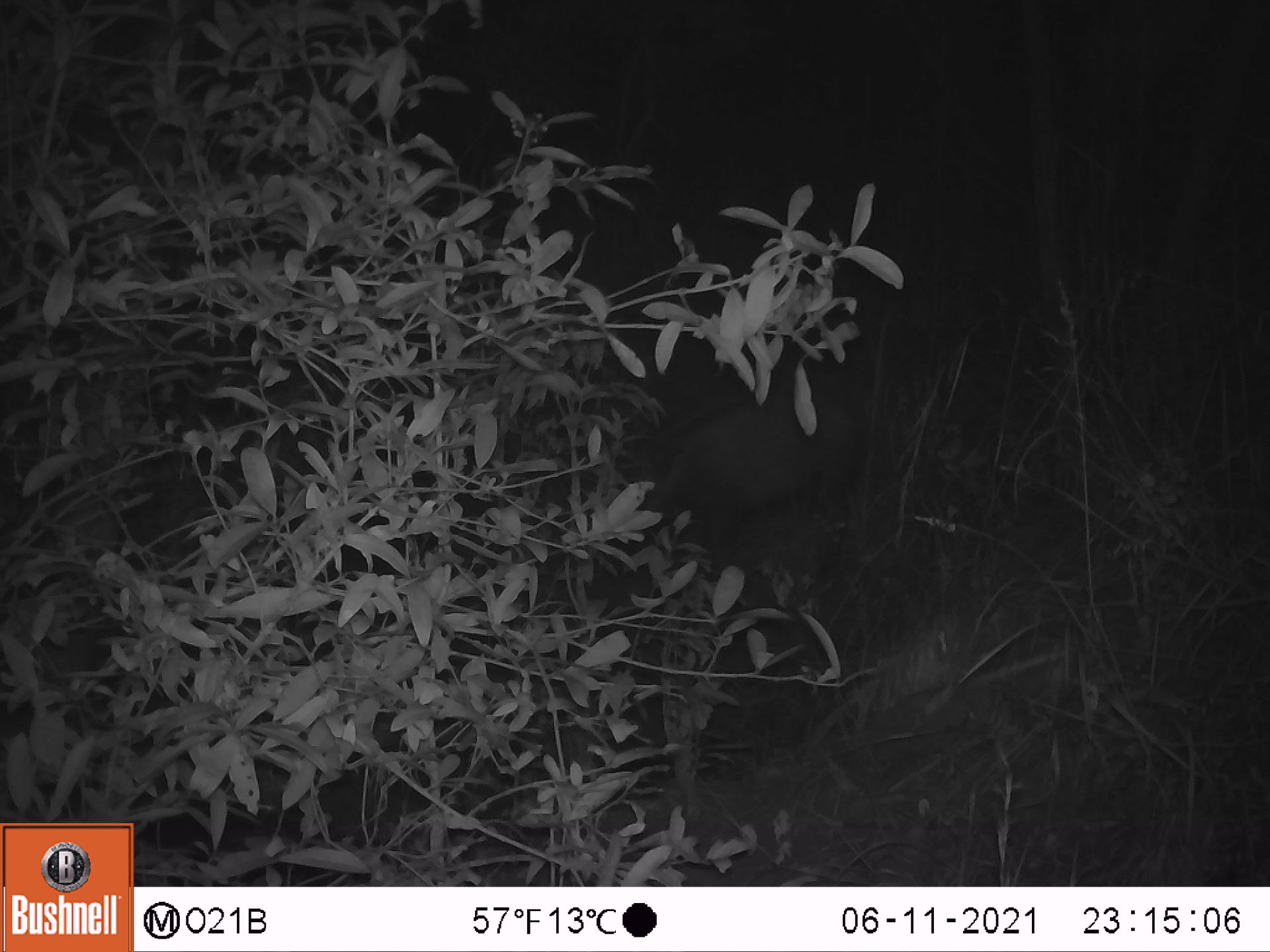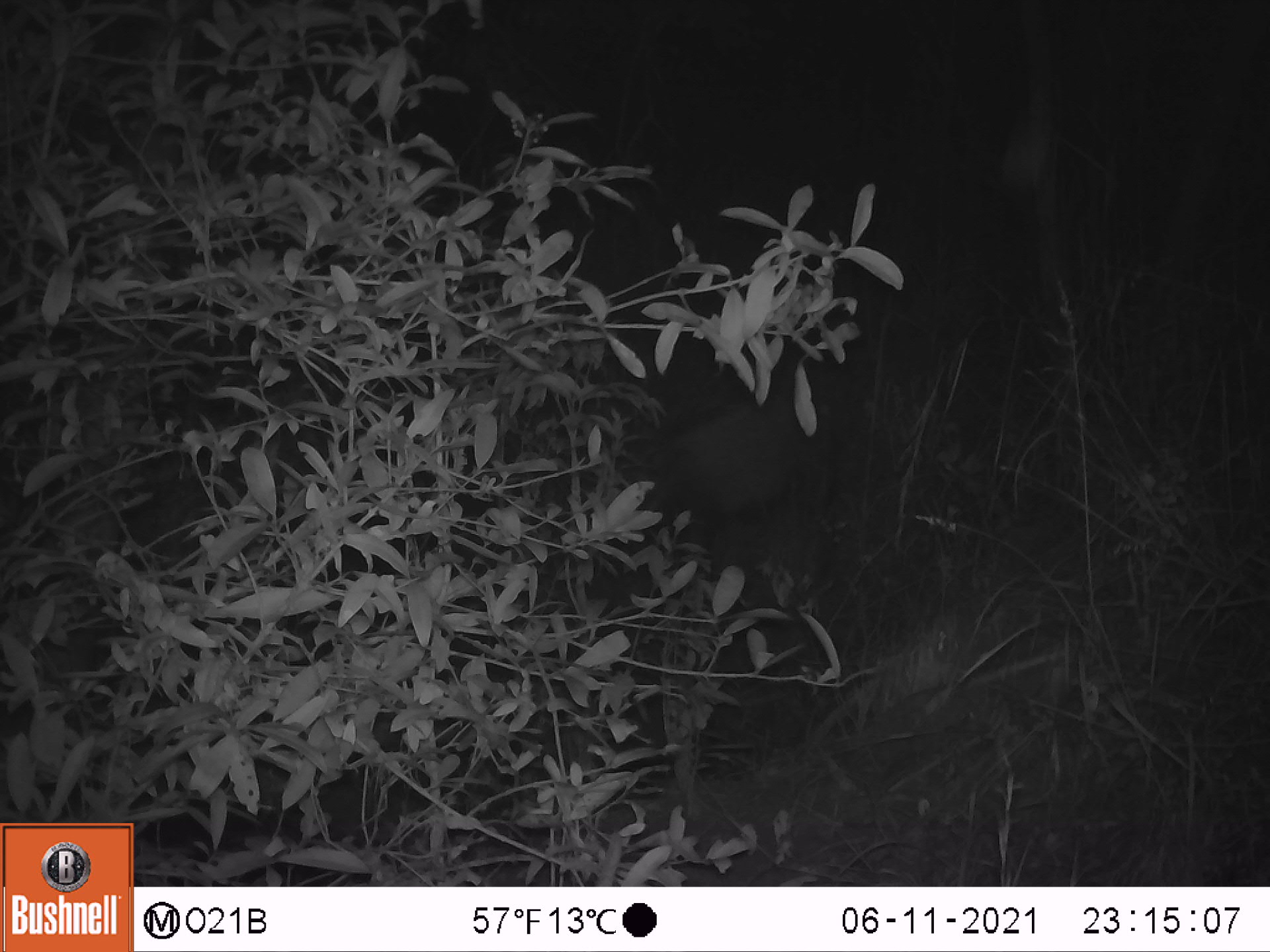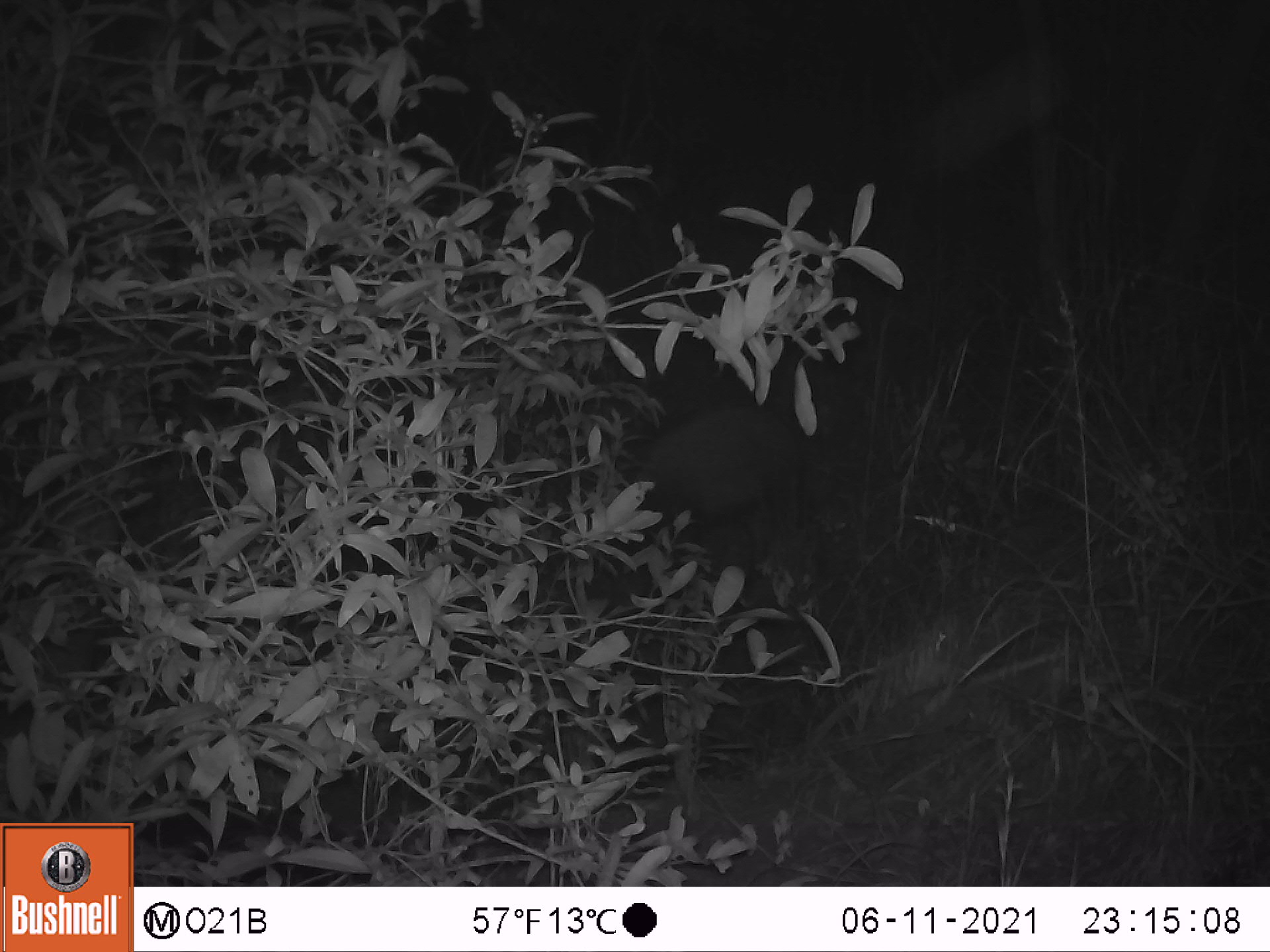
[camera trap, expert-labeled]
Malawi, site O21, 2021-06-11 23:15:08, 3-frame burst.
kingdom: Animalia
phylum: Chordata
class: Mammalia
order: Artiodactyla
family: Suidae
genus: Potamochoerus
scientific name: Potamochoerus larvatus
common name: bushpig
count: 1